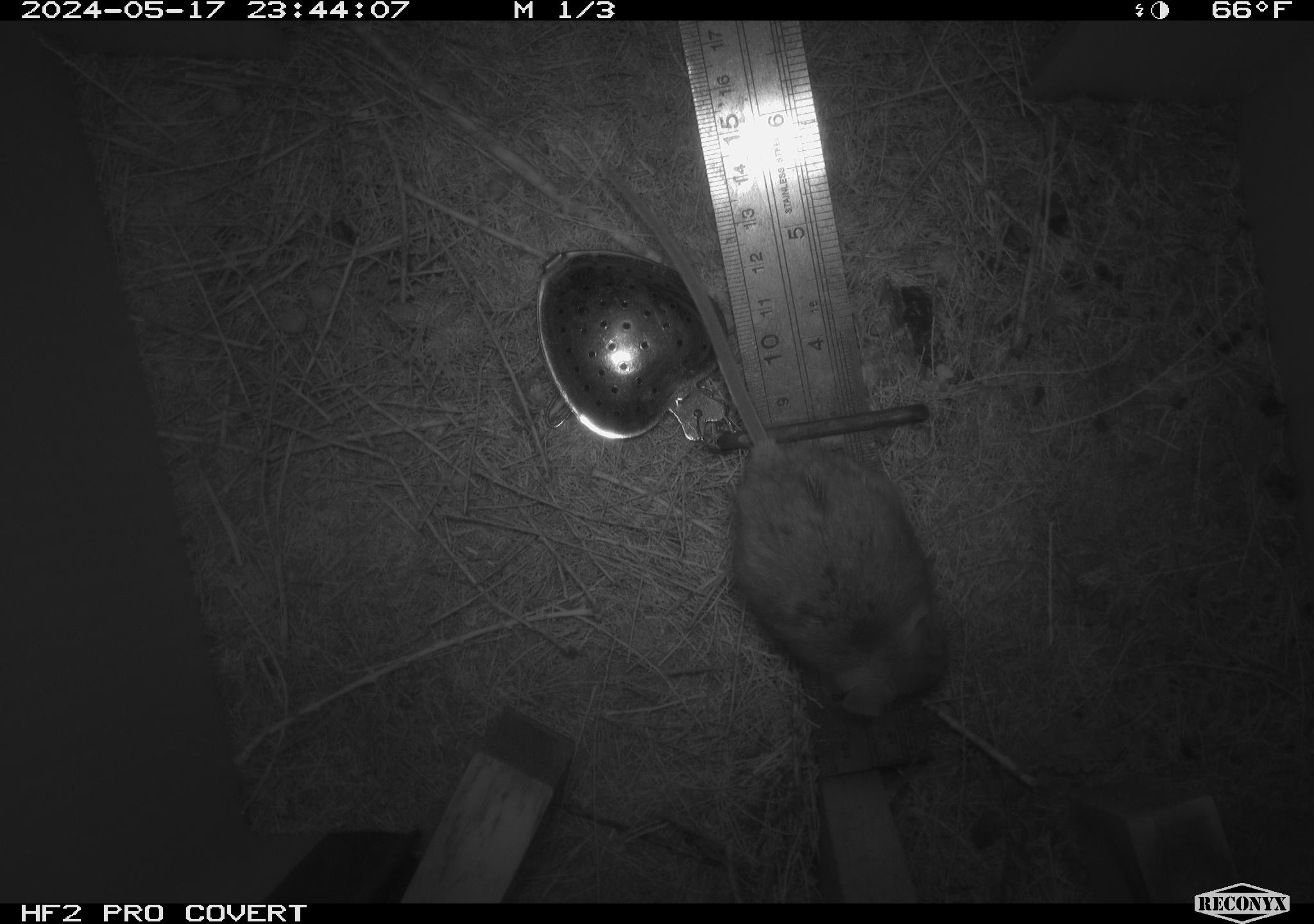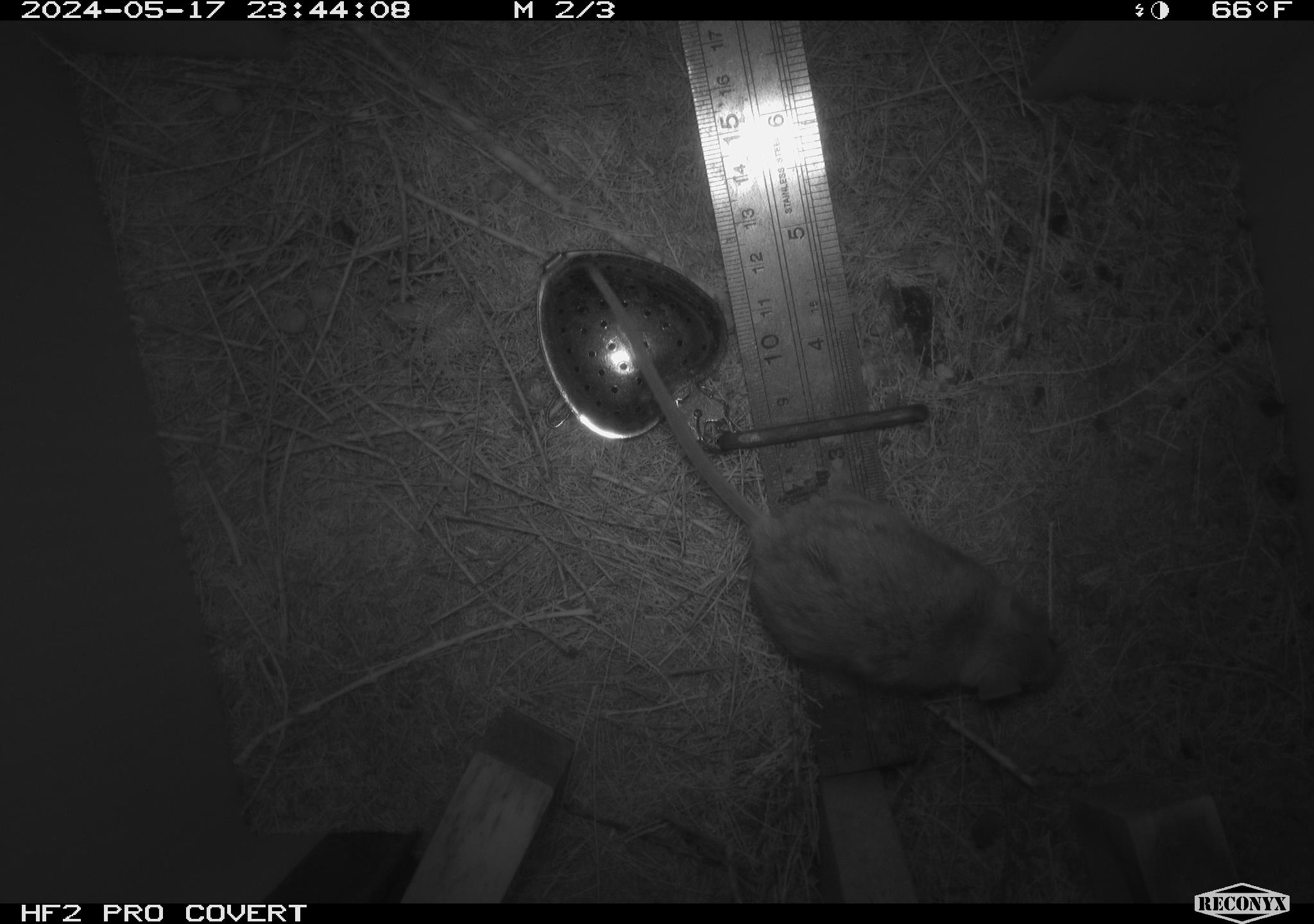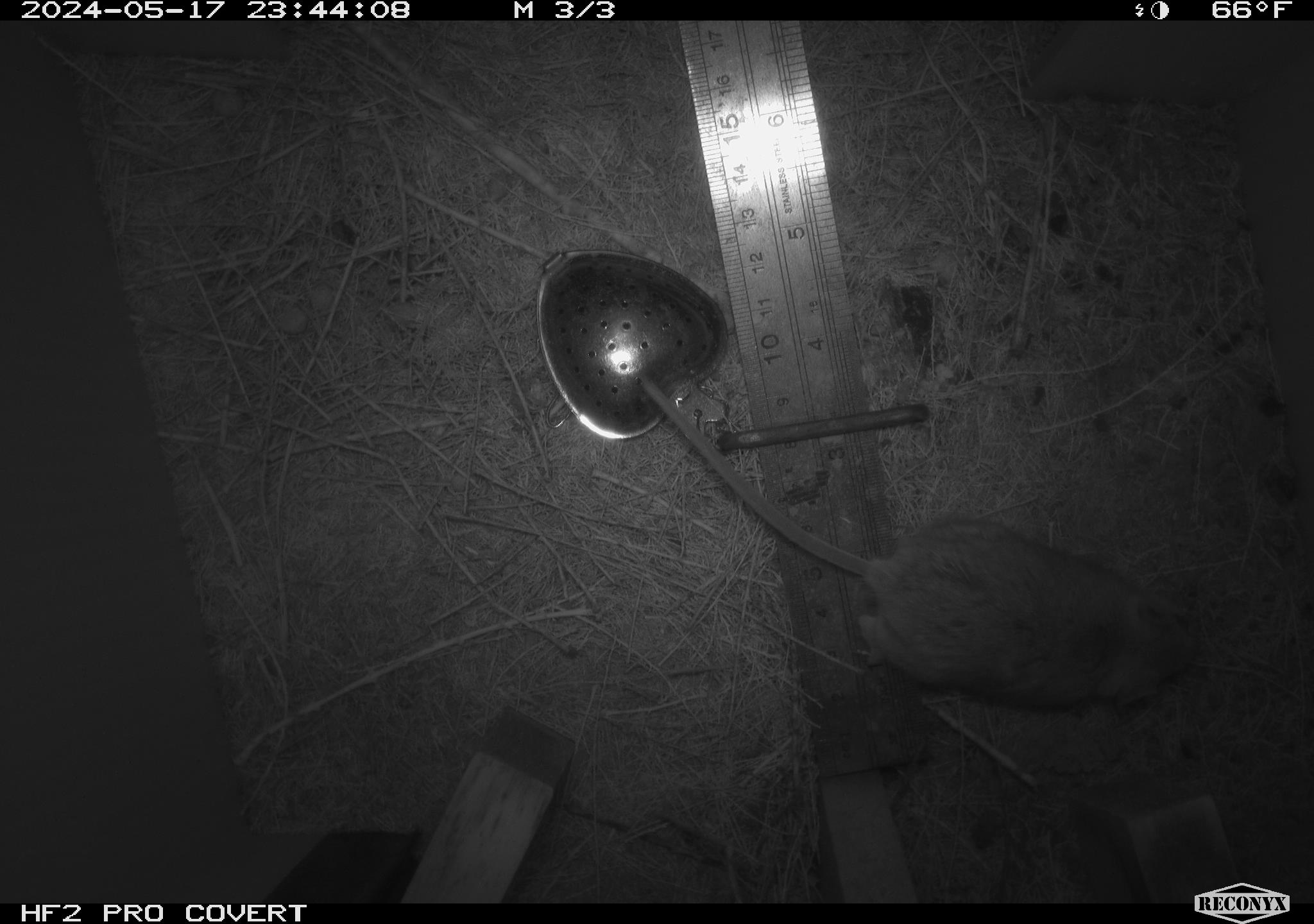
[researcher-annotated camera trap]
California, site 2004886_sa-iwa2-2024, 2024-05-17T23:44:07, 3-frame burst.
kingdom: Animalia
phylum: Chordata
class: Mammalia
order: Rodentia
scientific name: Rodentia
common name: mouse species